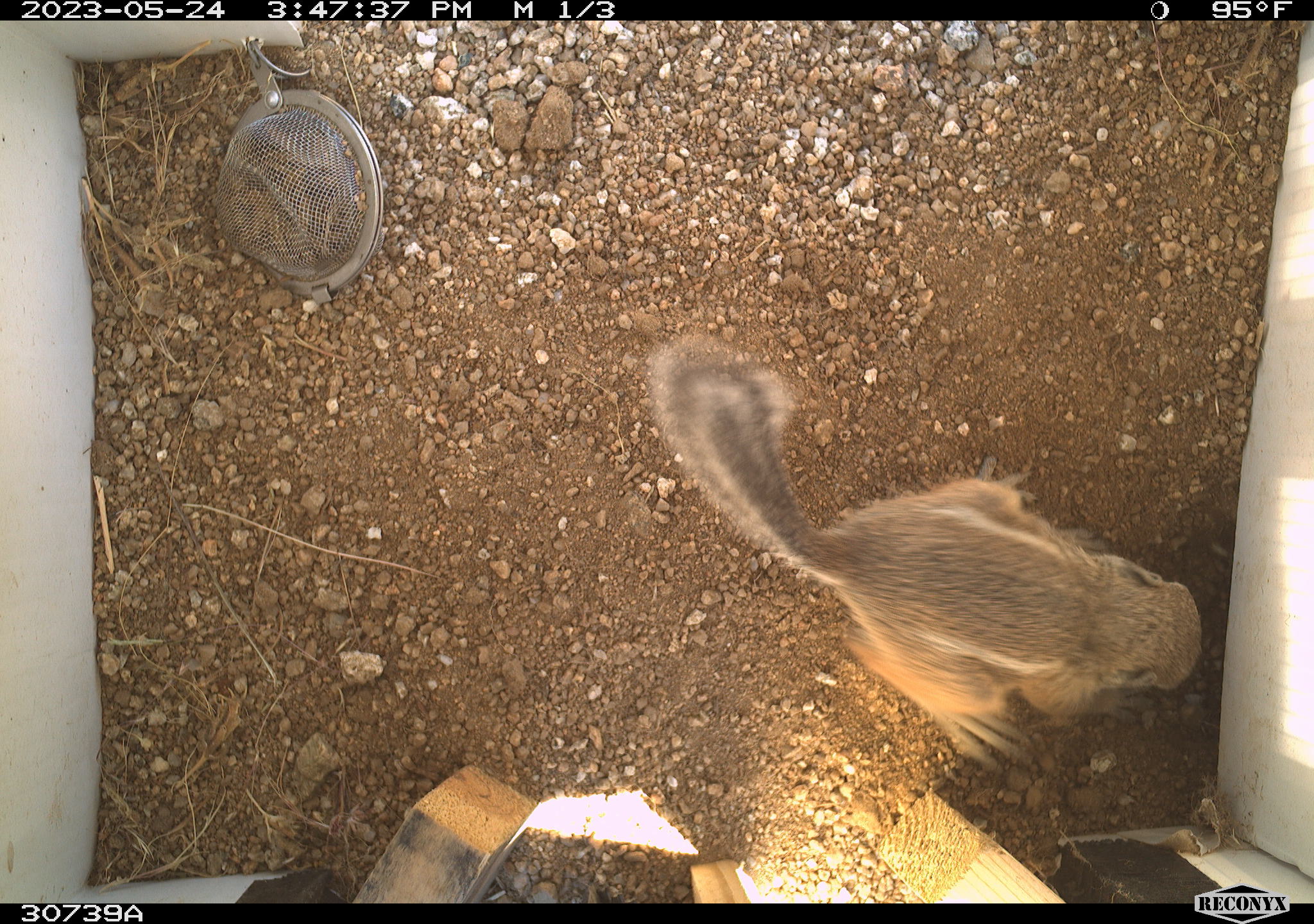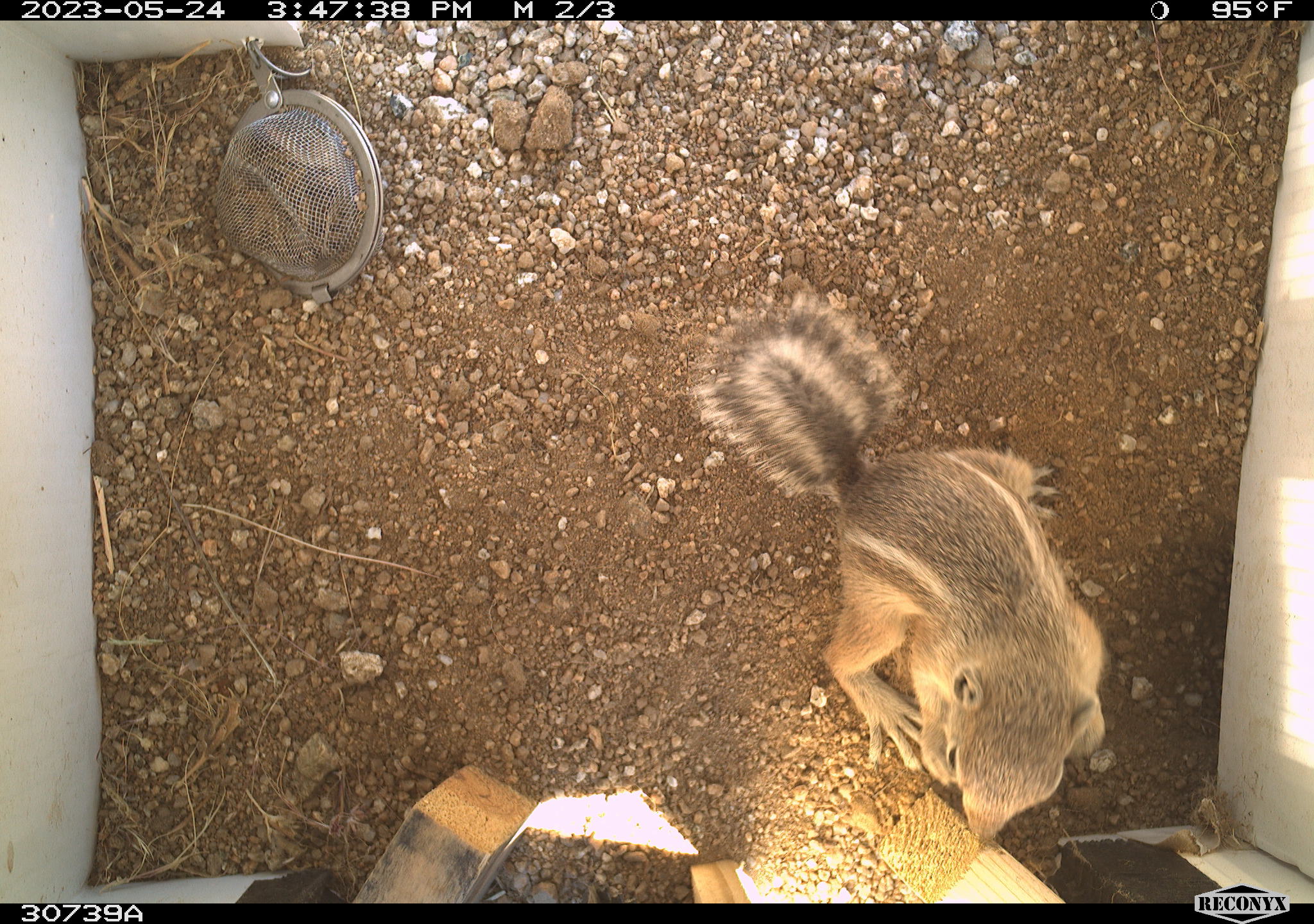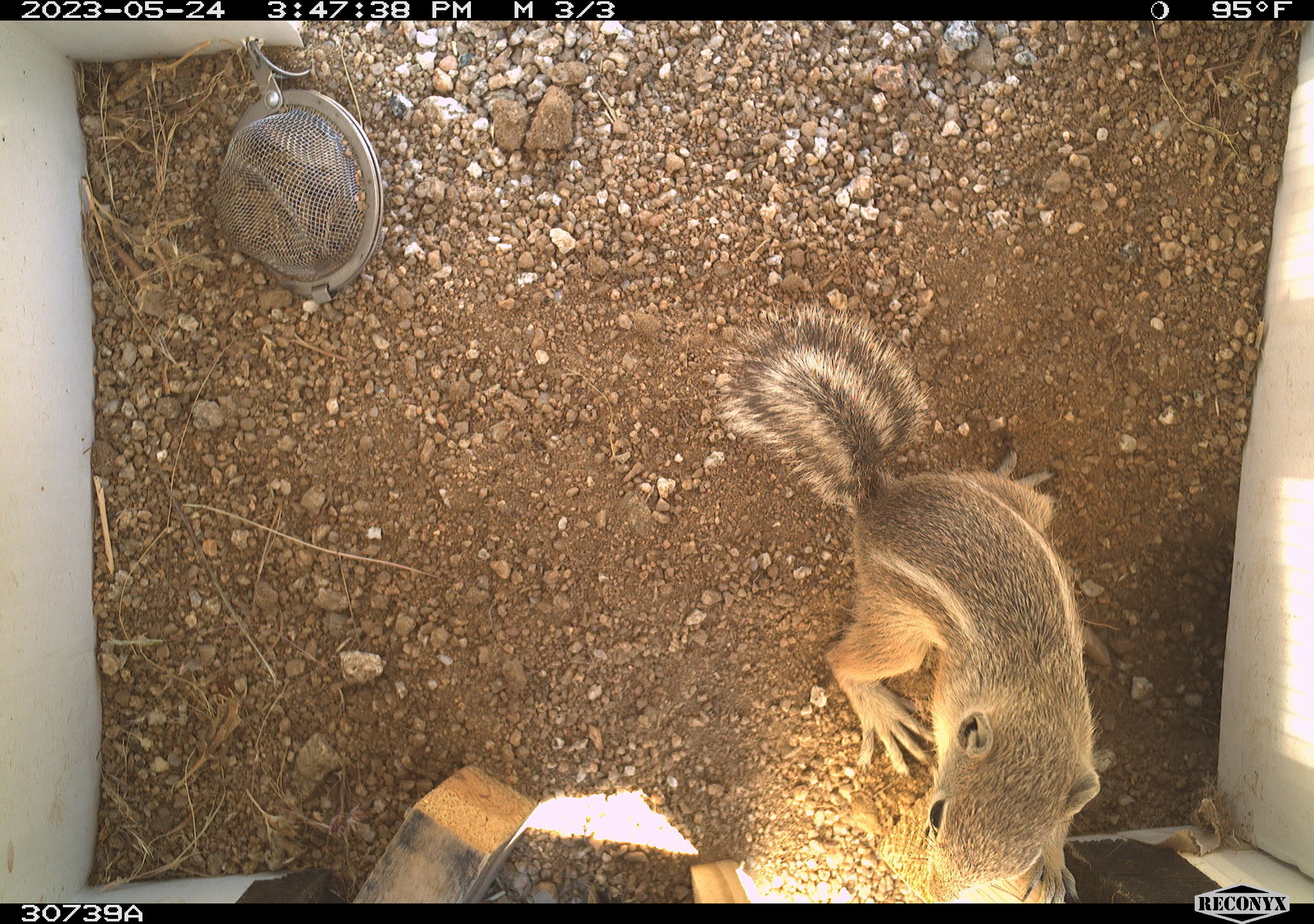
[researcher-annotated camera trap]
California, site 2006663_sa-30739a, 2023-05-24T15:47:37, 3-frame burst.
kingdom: Animalia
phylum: Chordata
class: Mammalia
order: Rodentia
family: Sciuridae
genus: Ammospermophilus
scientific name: Ammospermophilus leucurus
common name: white-tailed antelope squirrel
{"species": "white-tailed antelope squirrel (Ammospermophilus leucurus)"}